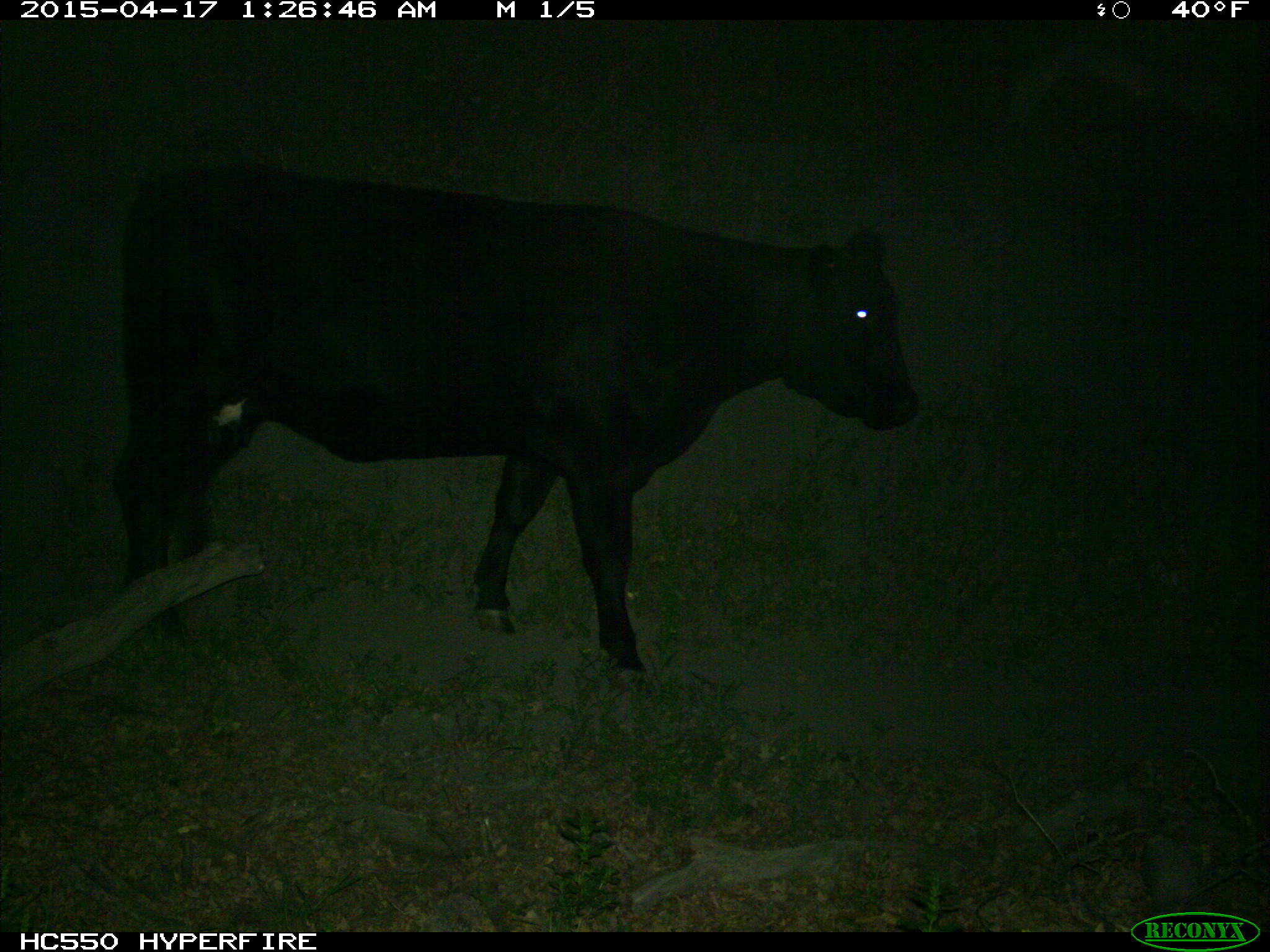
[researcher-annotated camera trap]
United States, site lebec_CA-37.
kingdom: Animalia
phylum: Chordata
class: Mammalia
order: Artiodactyla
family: Bovidae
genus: Bos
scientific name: Bos taurus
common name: domestic cow